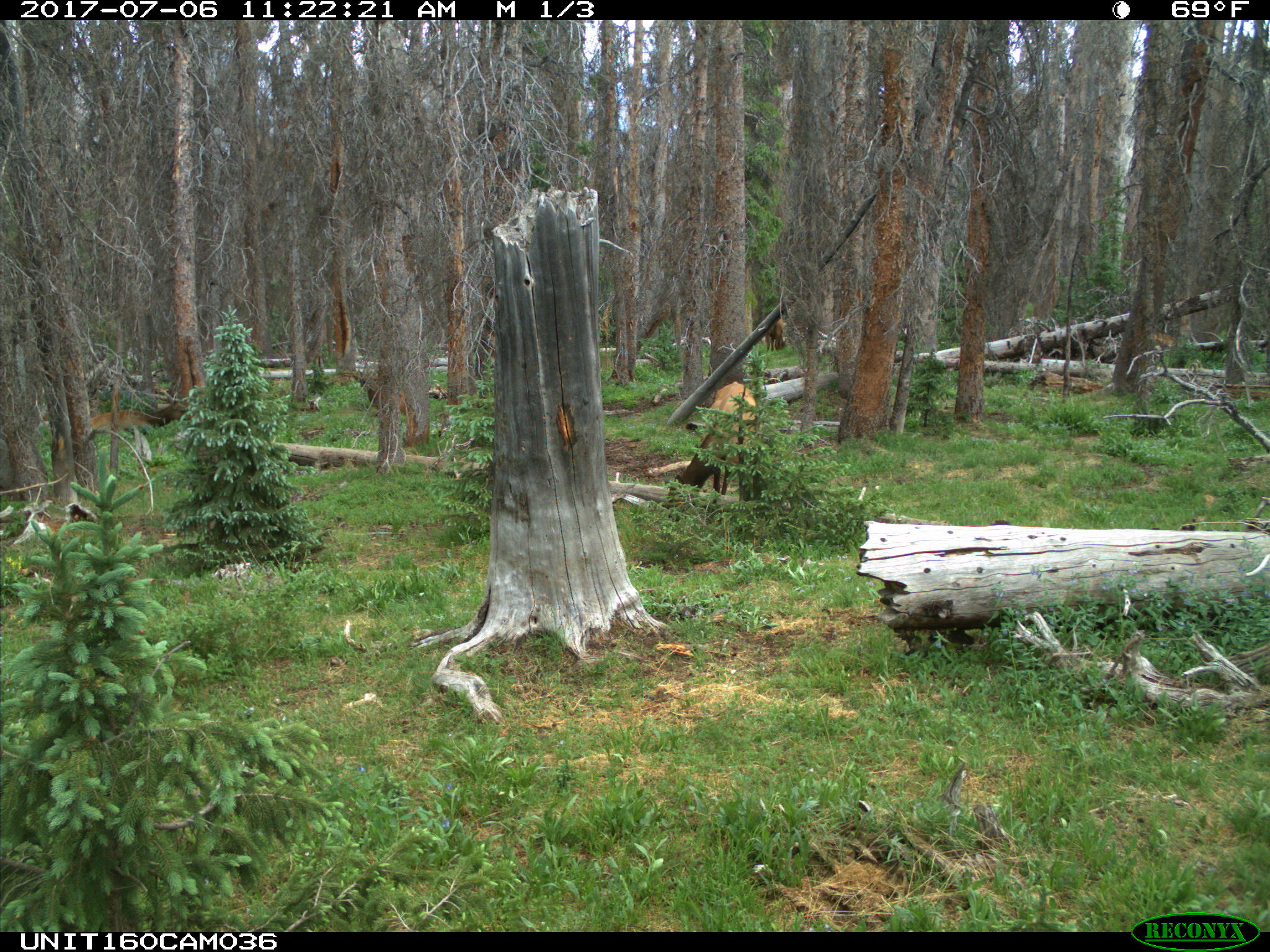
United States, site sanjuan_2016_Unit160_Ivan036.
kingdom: Animalia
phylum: Chordata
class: Mammalia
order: Artiodactyla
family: Cervidae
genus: Cervus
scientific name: Cervus elaphus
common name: red deer